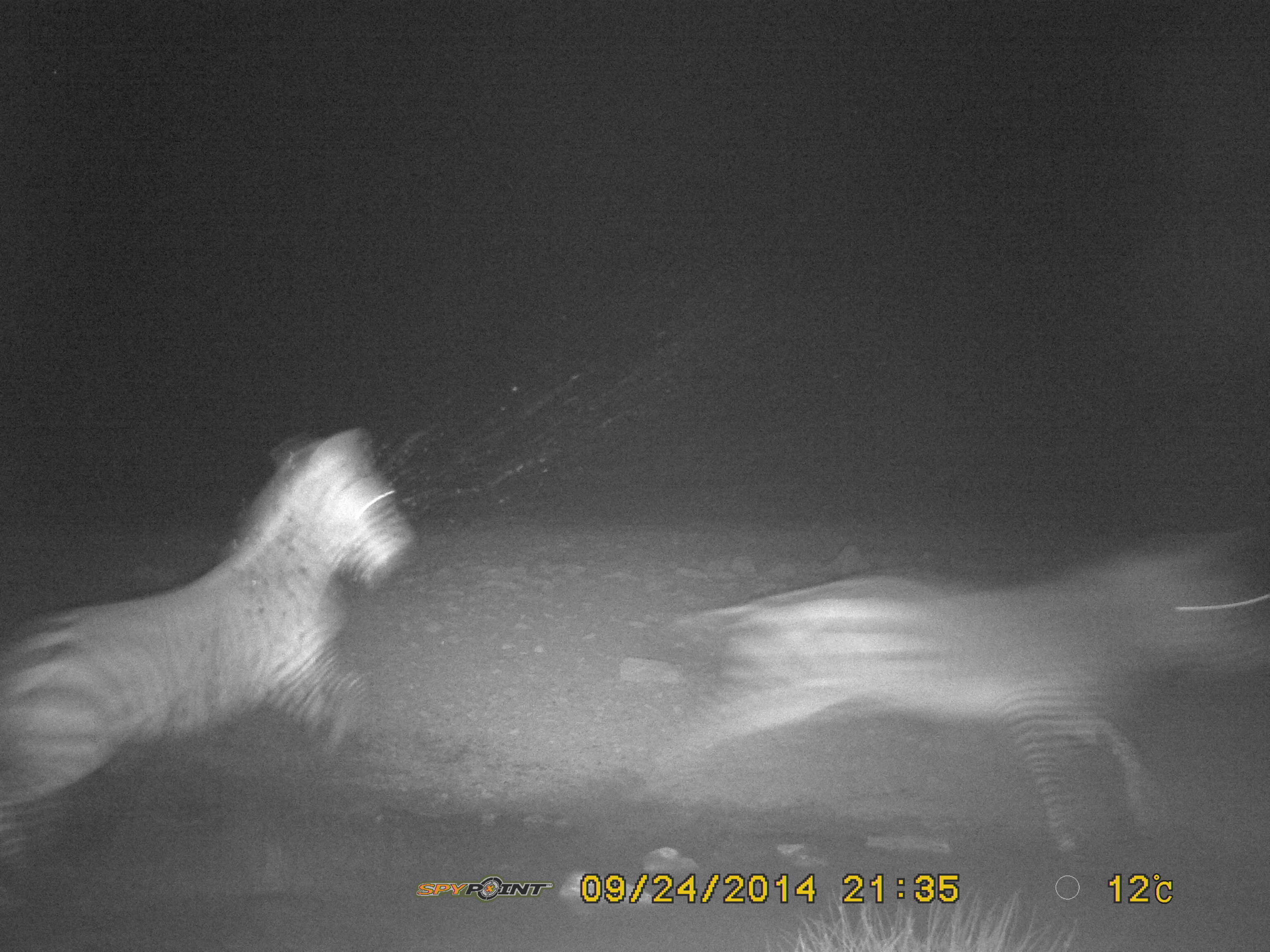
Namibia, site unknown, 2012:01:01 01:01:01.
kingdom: Animalia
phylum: Chordata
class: Mammalia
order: Perissodactyla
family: Equidae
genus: Equus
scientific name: Equus zebra hartmannae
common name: hartmann's mountain zebra